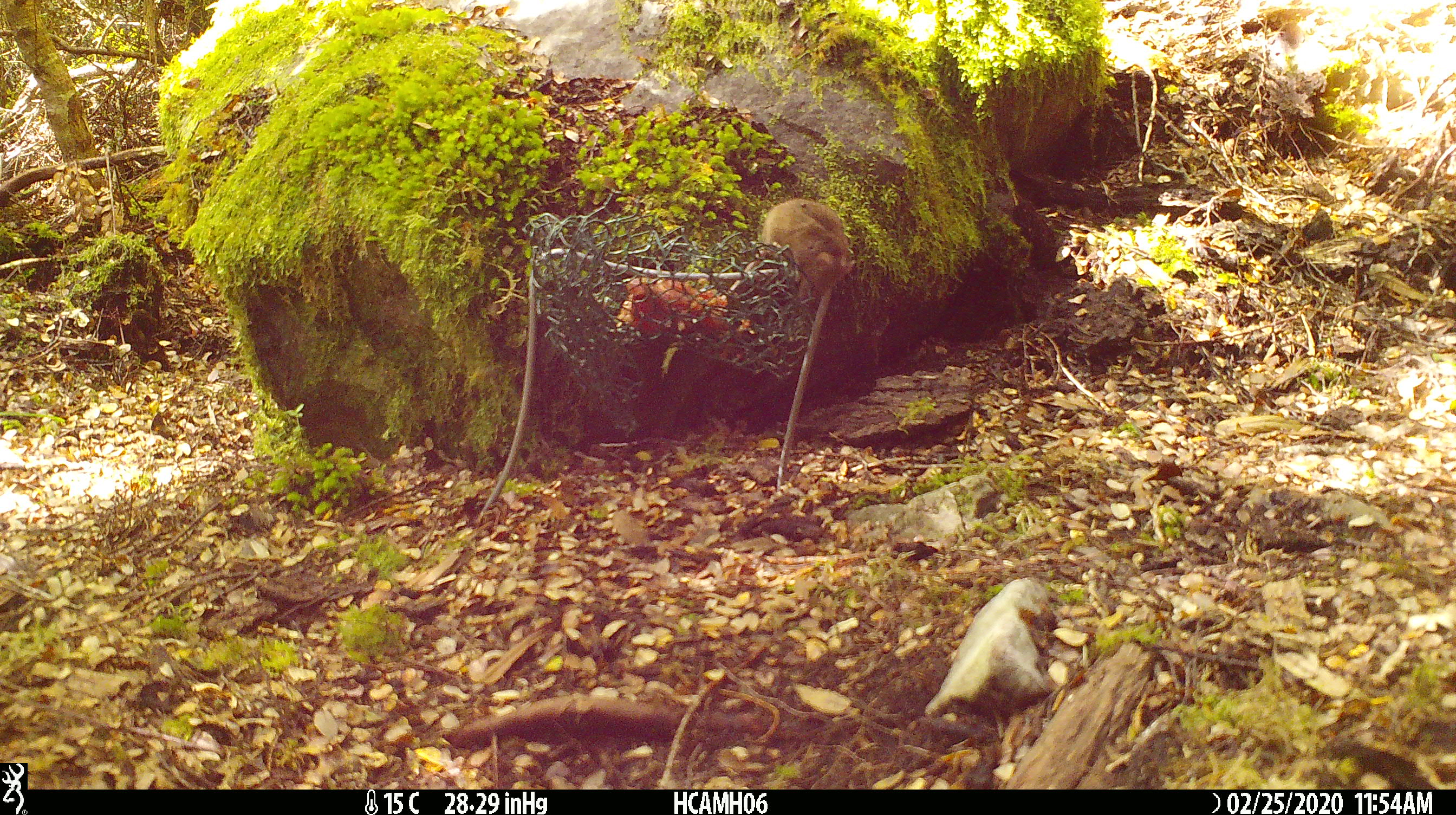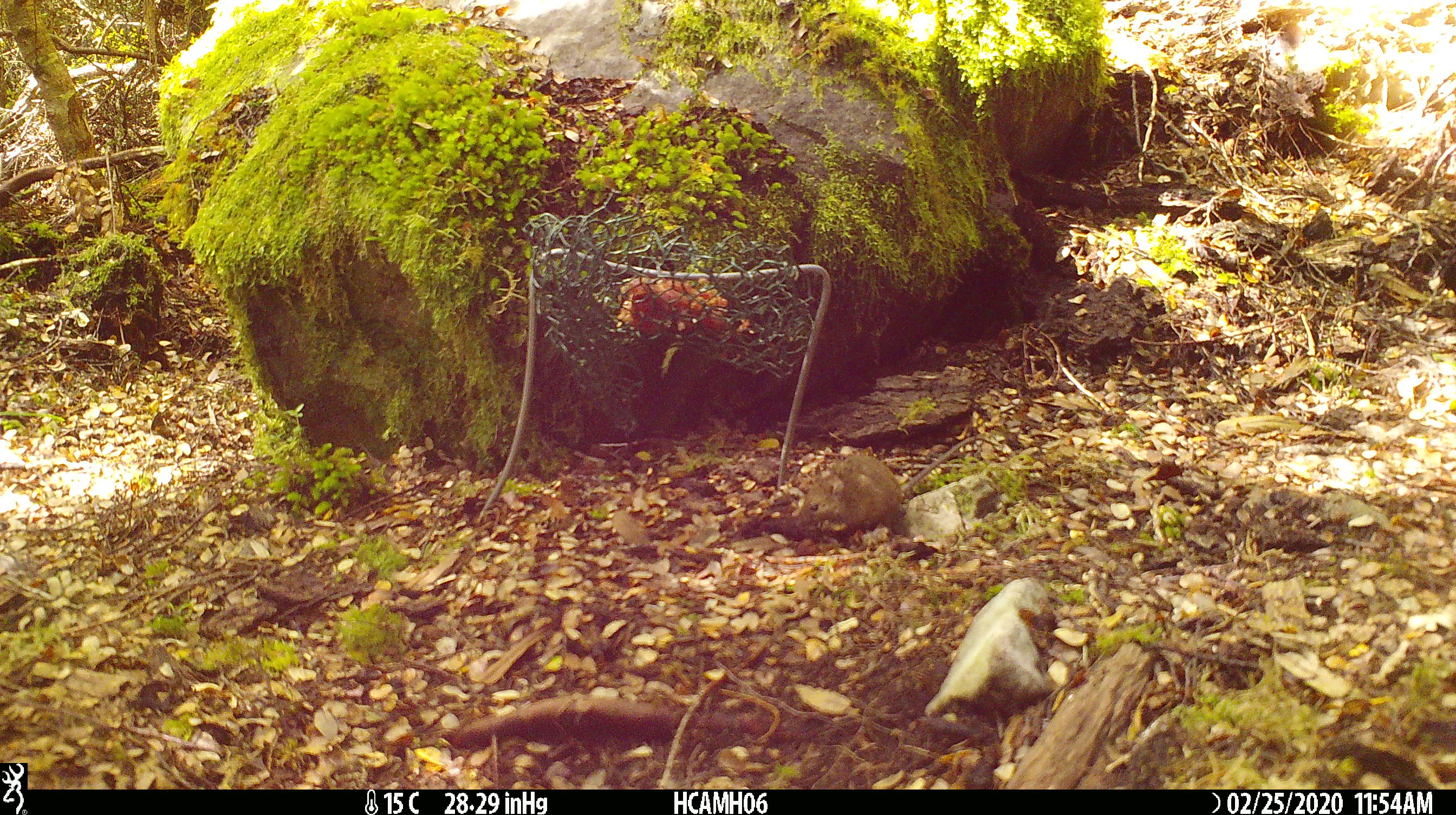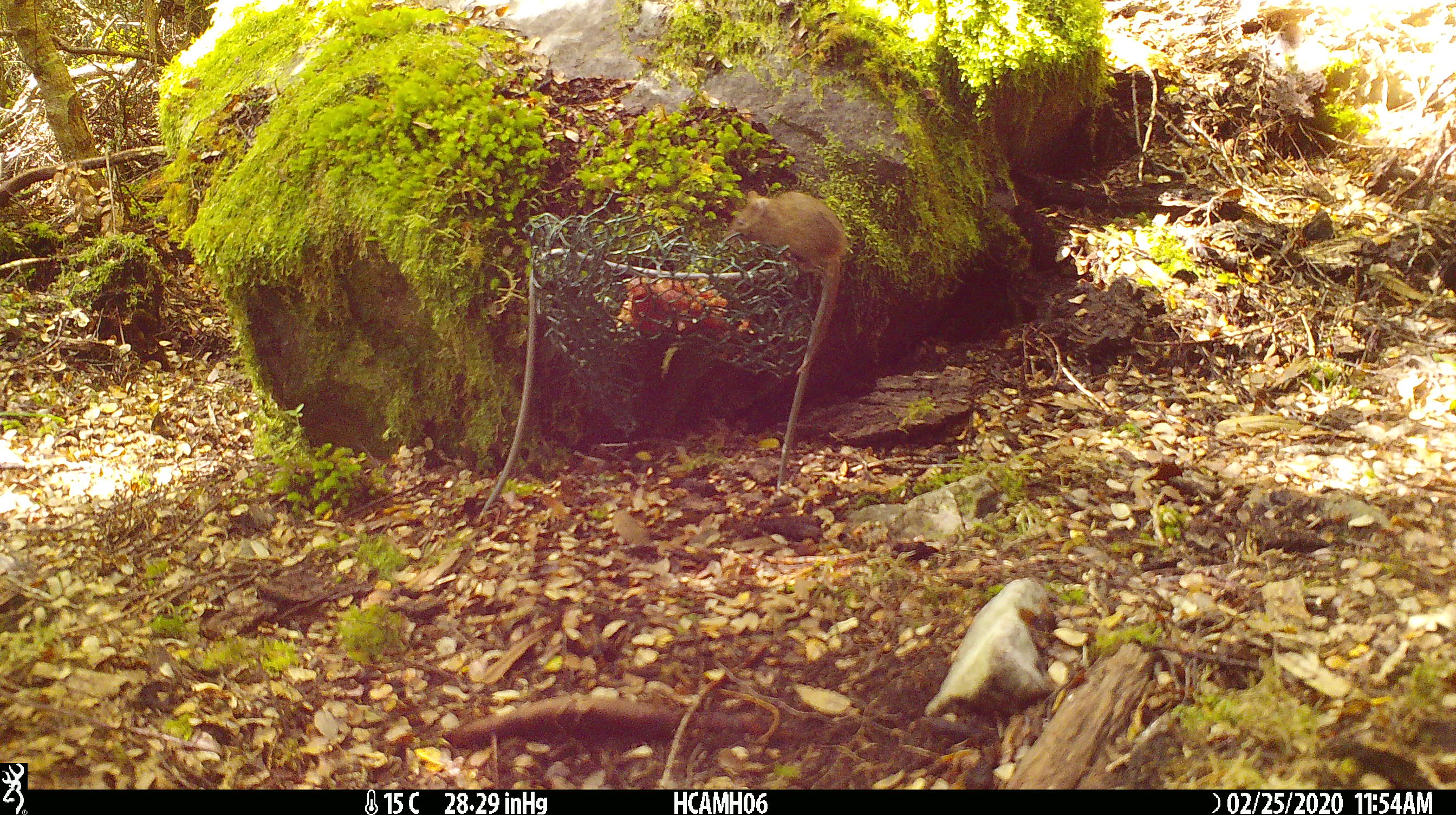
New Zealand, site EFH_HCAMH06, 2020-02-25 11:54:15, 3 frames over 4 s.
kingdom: Animalia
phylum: Chordata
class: Mammalia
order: Rodentia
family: Muridae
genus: Mus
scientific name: Mus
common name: mouse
Mouse (Mus).